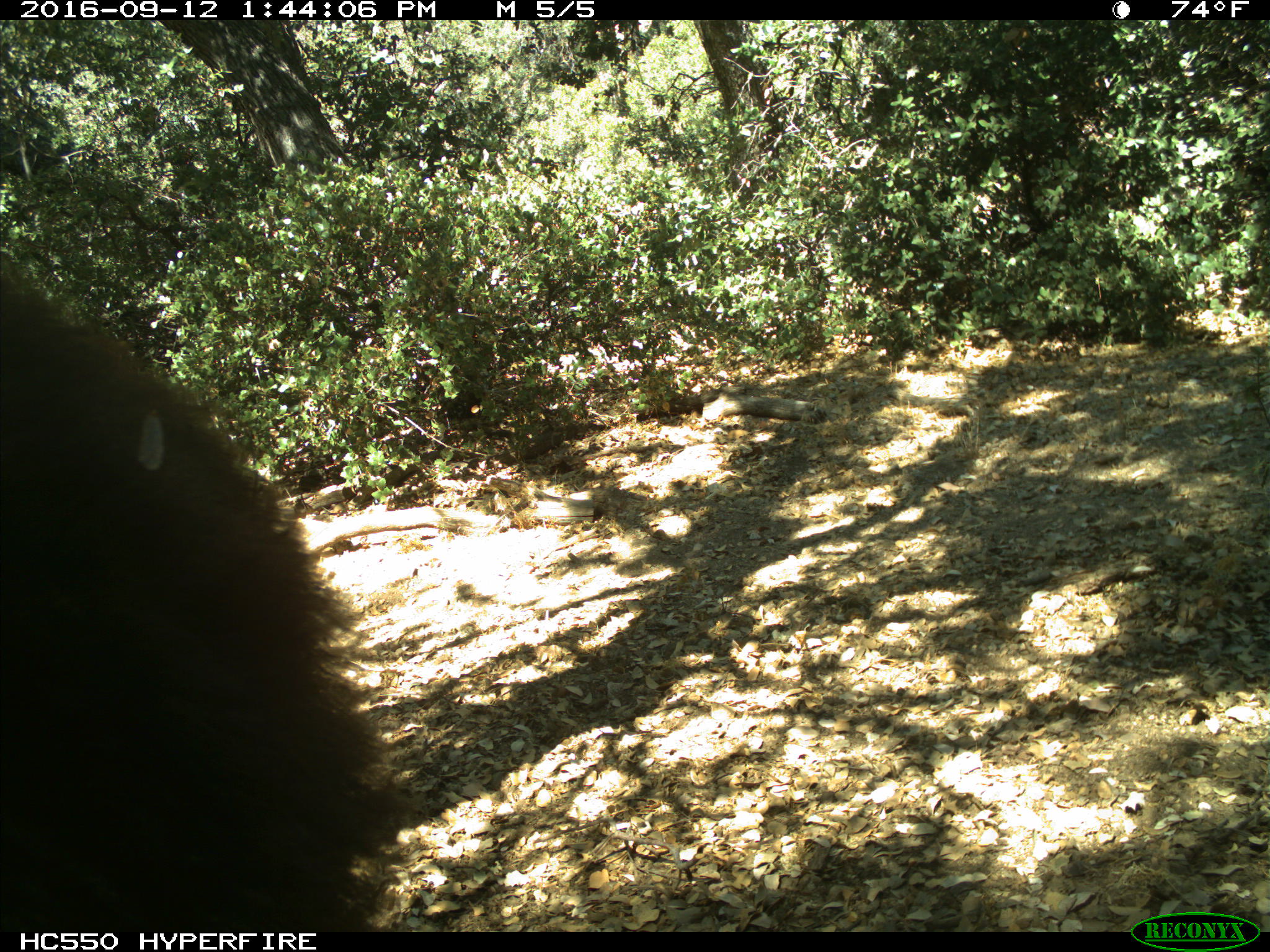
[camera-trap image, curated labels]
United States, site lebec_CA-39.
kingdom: Animalia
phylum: Chordata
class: Mammalia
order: Carnivora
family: Ursidae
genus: Ursus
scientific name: Ursus americanus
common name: american black bear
Ursus americanus (american black bear).